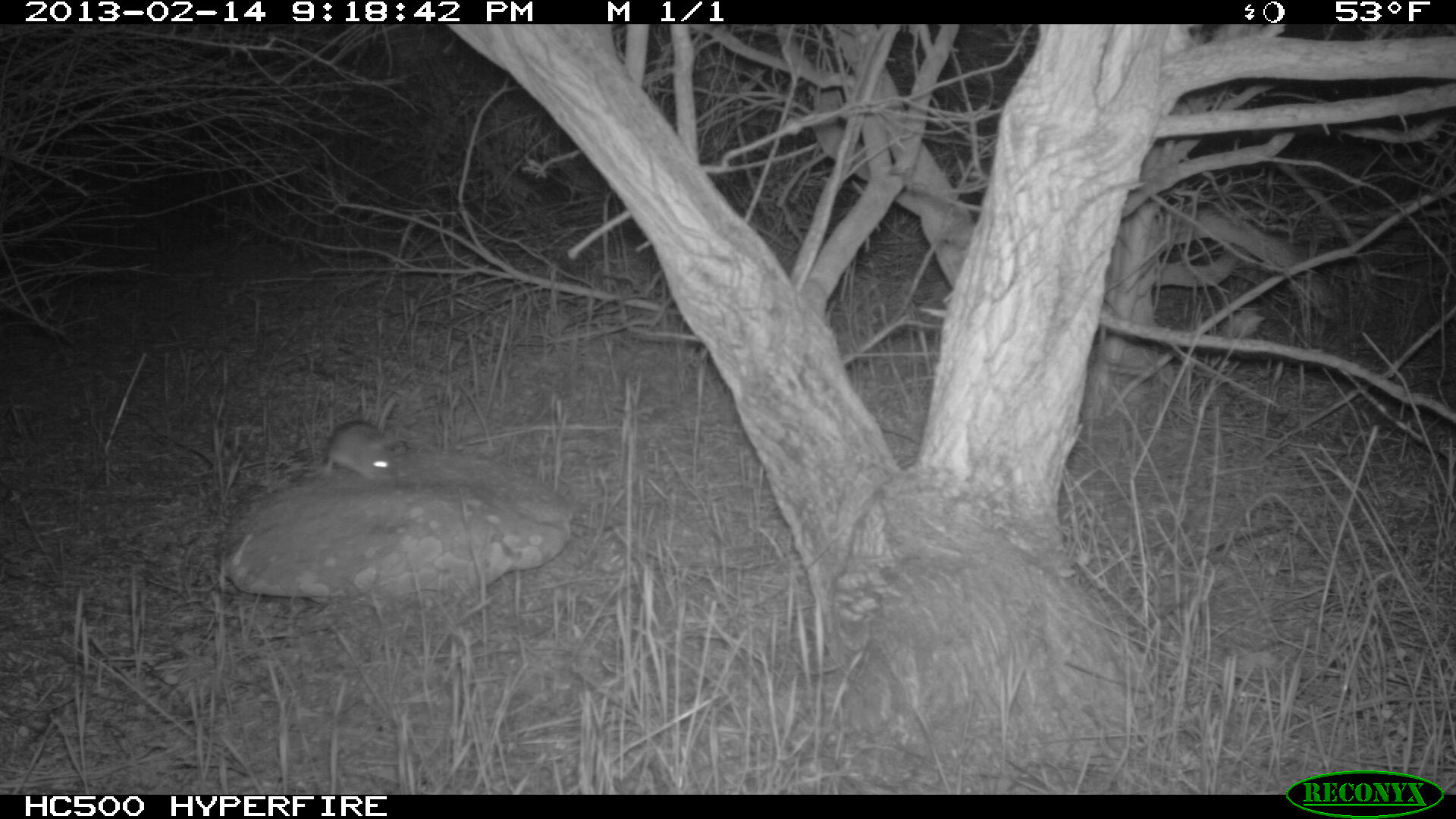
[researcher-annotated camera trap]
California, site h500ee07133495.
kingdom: Animalia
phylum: Chordata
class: Mammalia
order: Rodentia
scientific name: Rodentia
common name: rodent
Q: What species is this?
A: Rodent (Rodentia).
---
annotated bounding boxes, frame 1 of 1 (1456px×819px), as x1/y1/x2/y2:
rodent: 319/391/401/486